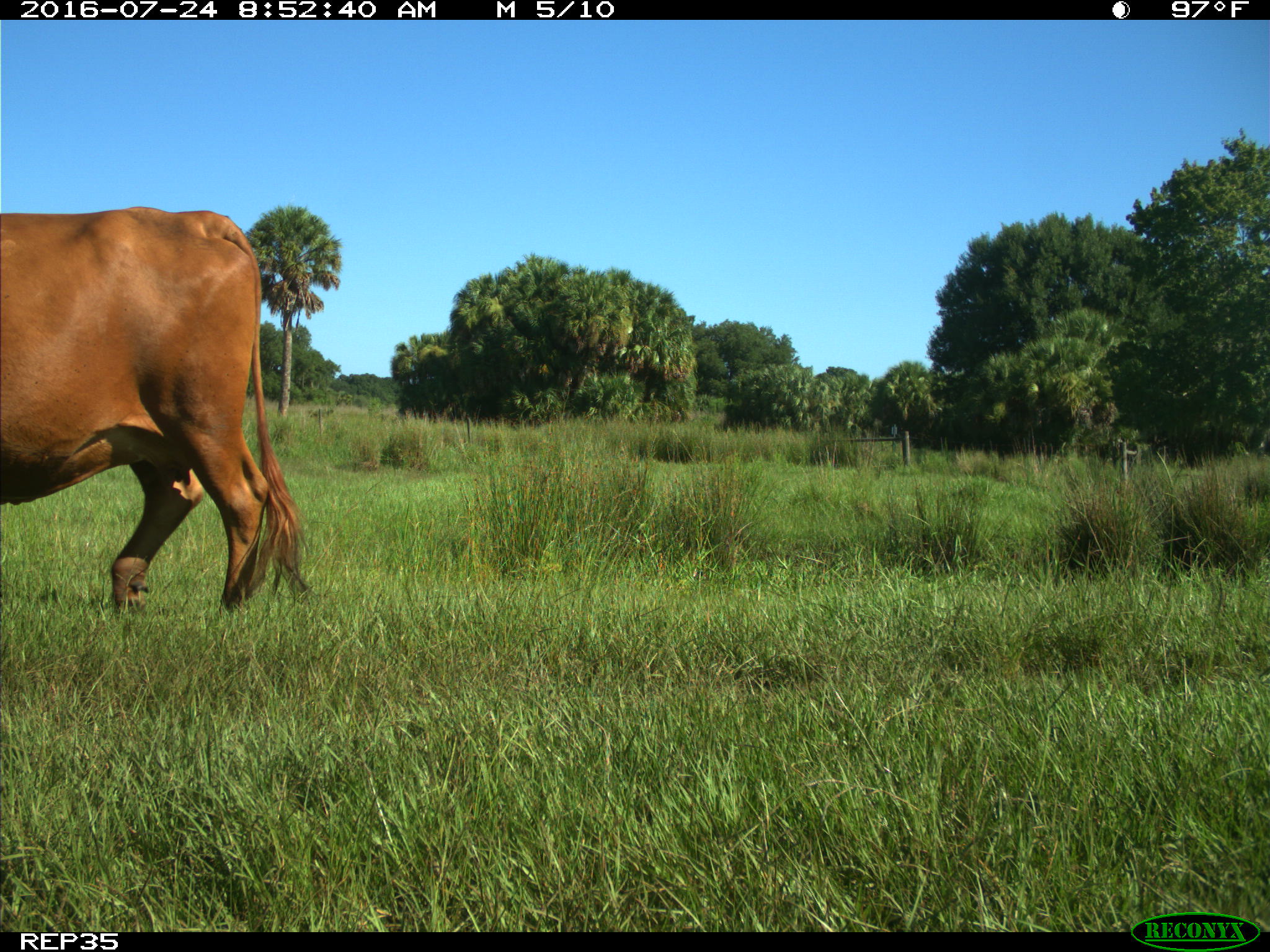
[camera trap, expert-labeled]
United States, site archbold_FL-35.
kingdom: Animalia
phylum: Chordata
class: Mammalia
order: Artiodactyla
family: Bovidae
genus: Bos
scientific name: Bos taurus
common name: domestic cow